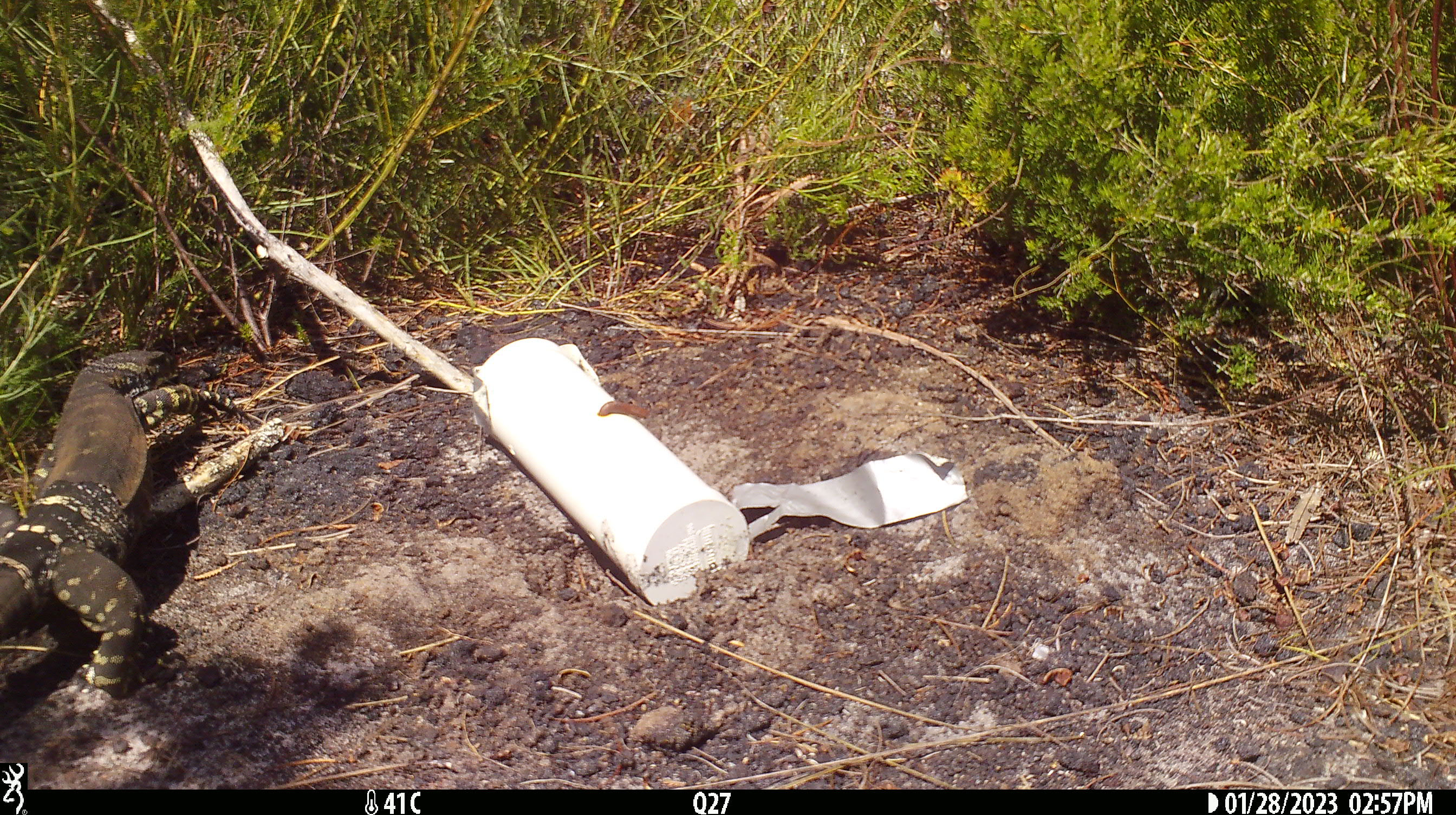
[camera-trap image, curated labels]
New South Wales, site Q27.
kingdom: Animalia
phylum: Chordata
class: Reptilia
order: Squamata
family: Varanidae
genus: Varanus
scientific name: Varanus varius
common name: lace monitor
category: goanna